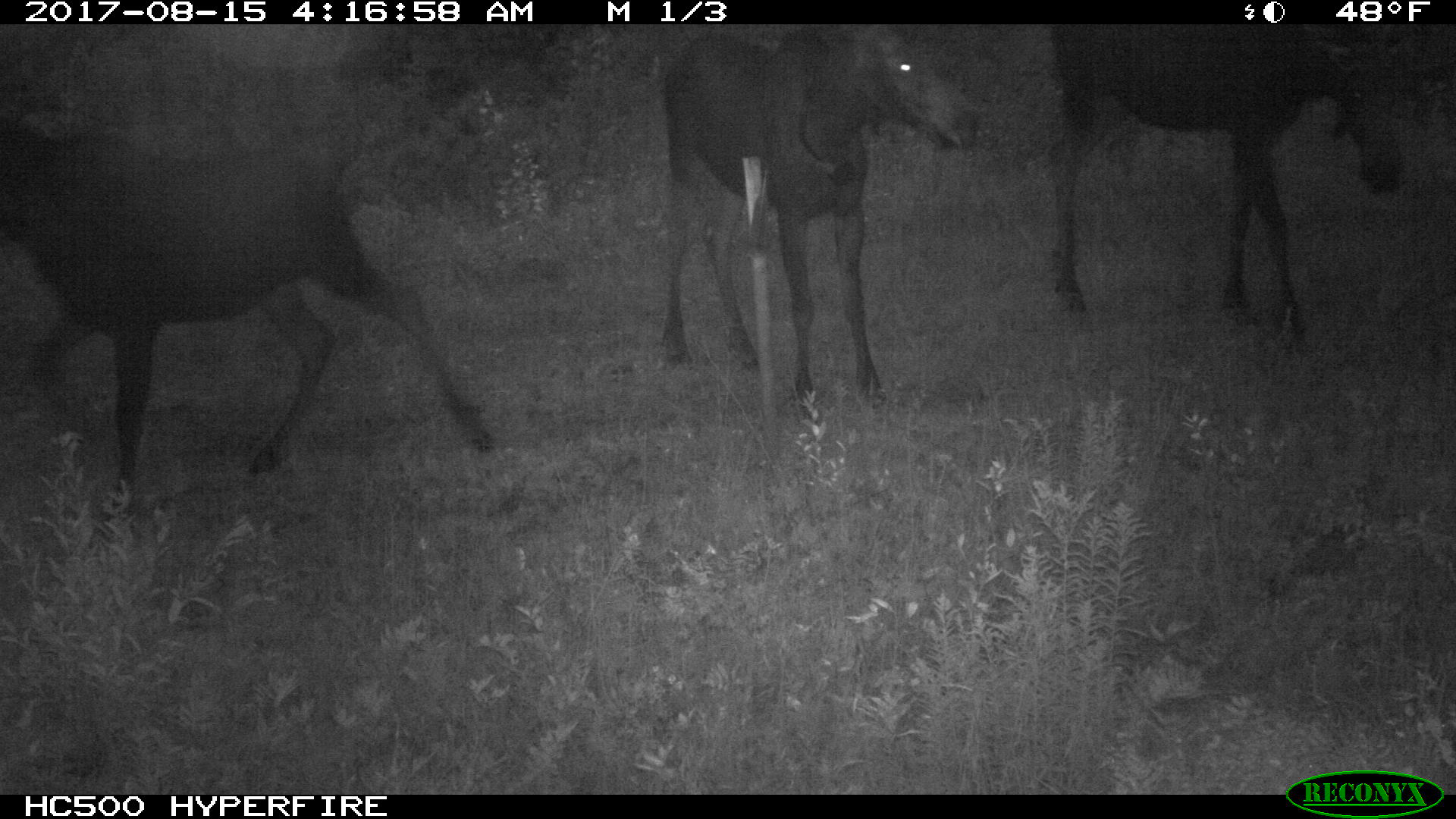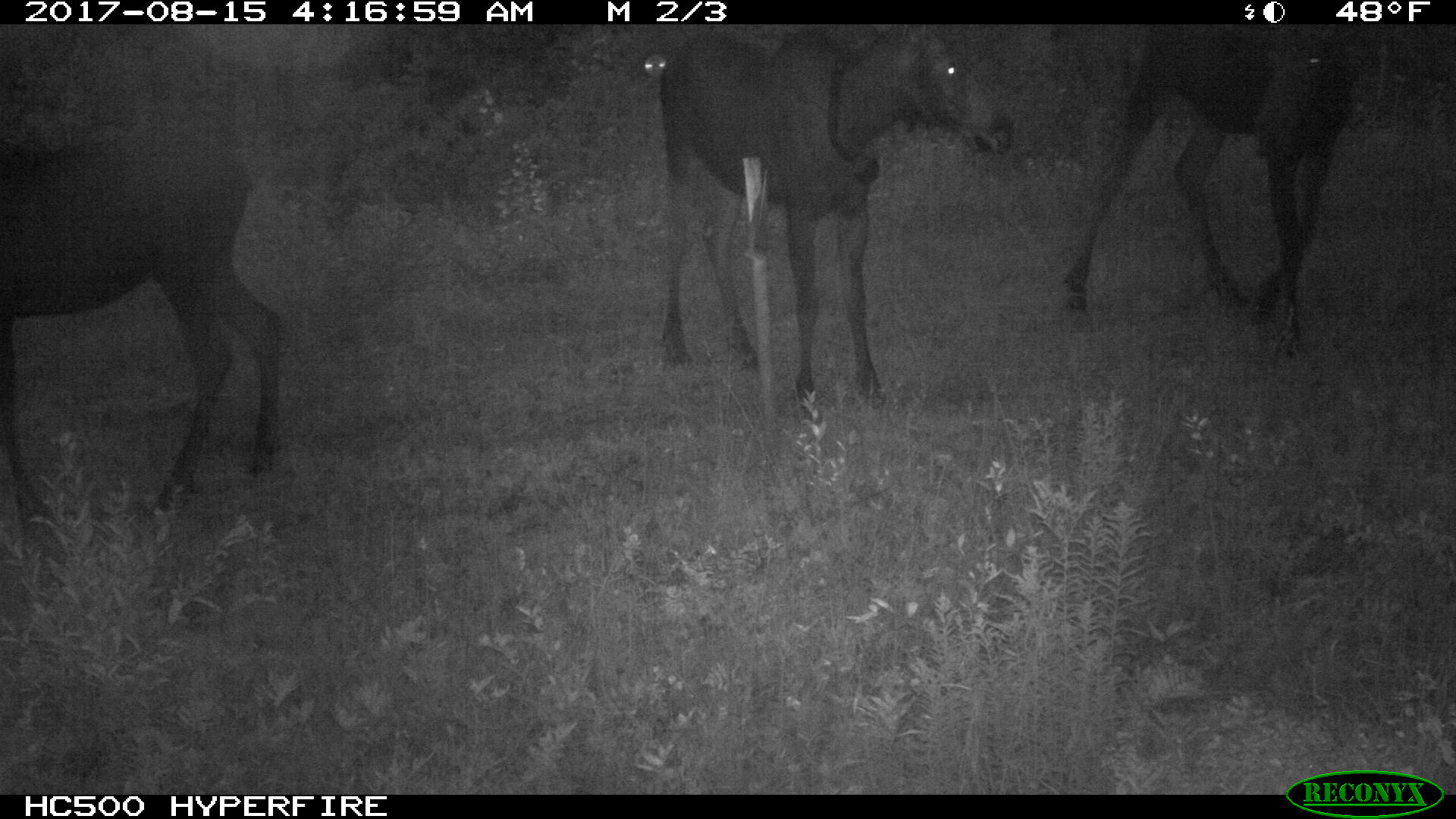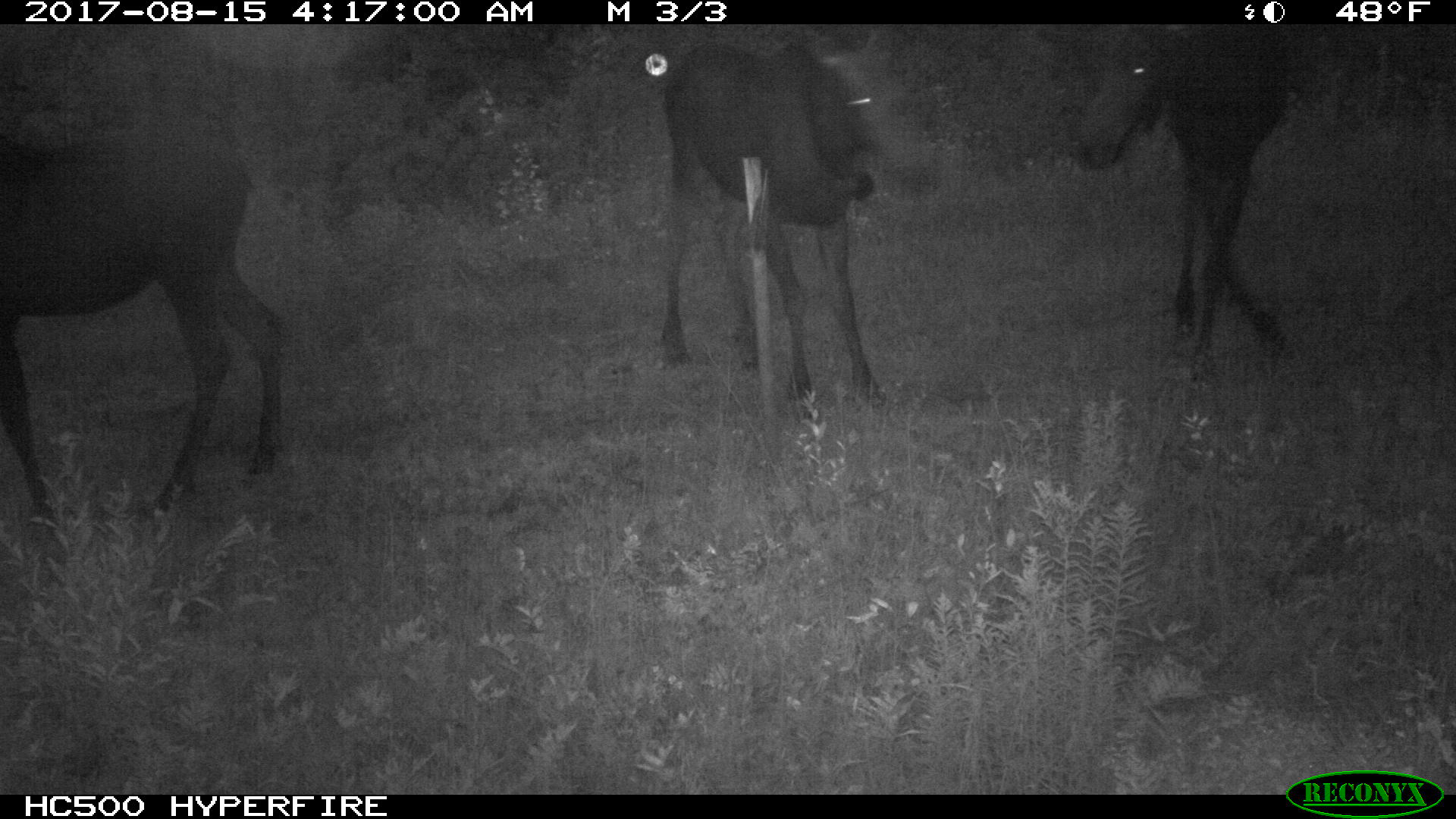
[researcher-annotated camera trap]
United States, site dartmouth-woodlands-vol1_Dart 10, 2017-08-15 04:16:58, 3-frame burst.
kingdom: Animalia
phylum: Chordata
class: Mammalia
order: Artiodactyla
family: Cervidae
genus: Alces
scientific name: Alces alces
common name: moose